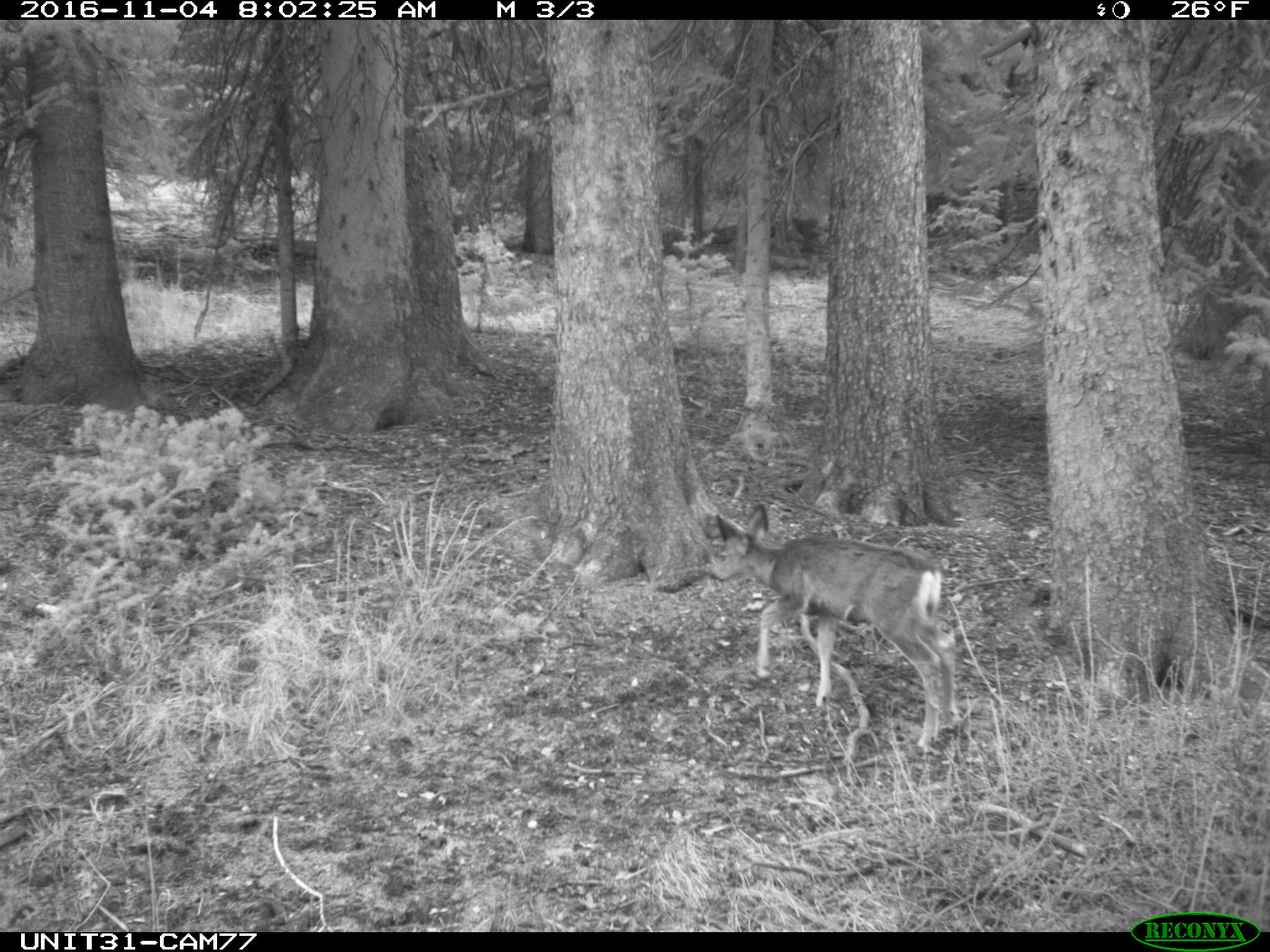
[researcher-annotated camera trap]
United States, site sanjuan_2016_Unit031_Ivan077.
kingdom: Animalia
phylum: Chordata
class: Mammalia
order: Artiodactyla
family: Cervidae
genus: Odocoileus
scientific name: Odocoileus hemionus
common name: mule deer